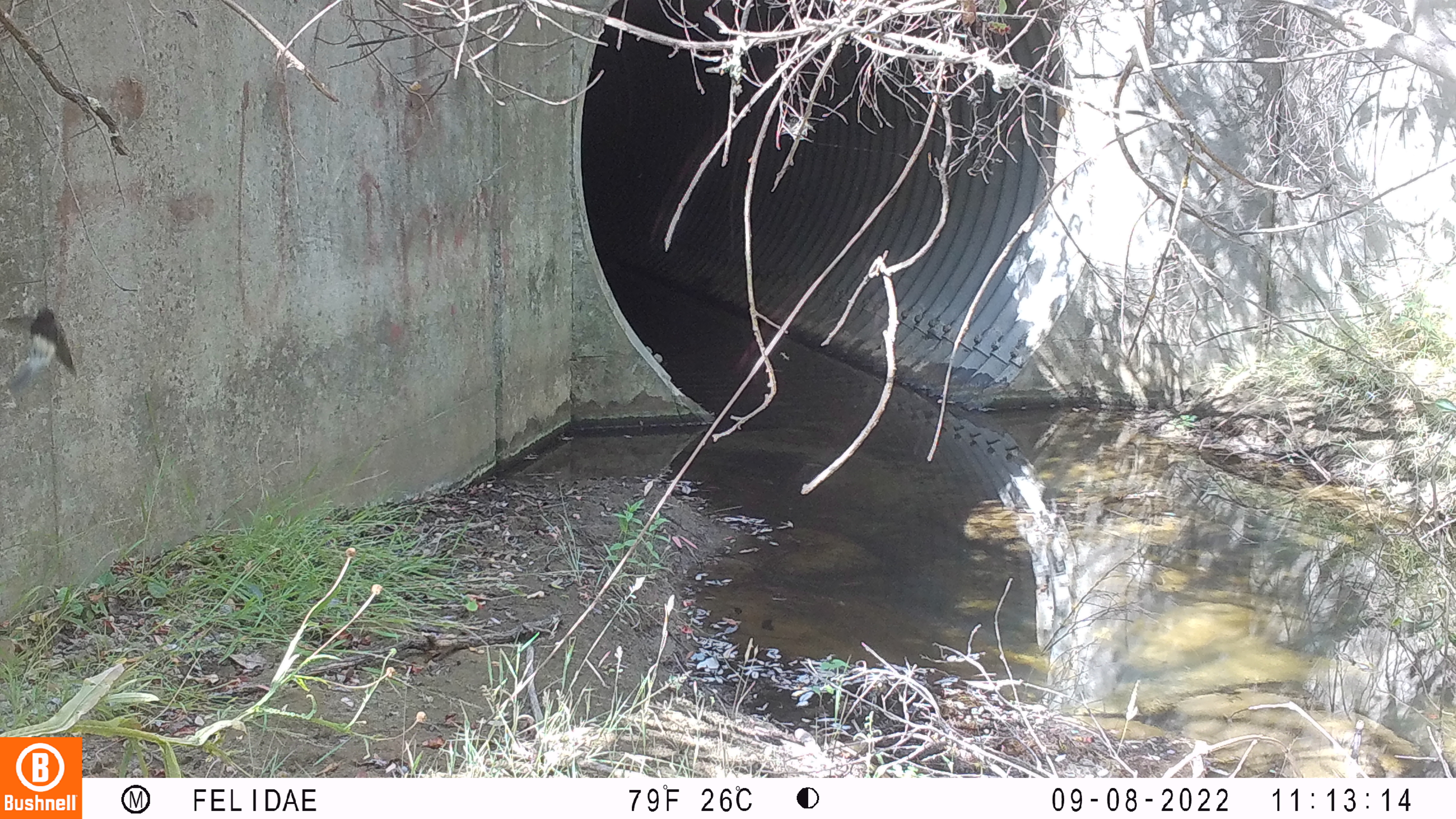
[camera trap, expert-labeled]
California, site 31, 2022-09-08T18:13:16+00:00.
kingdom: Animalia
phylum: Chordata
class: Aves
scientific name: Aves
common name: bird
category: unknown bird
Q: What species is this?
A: Unknown bird (bird) (Aves).